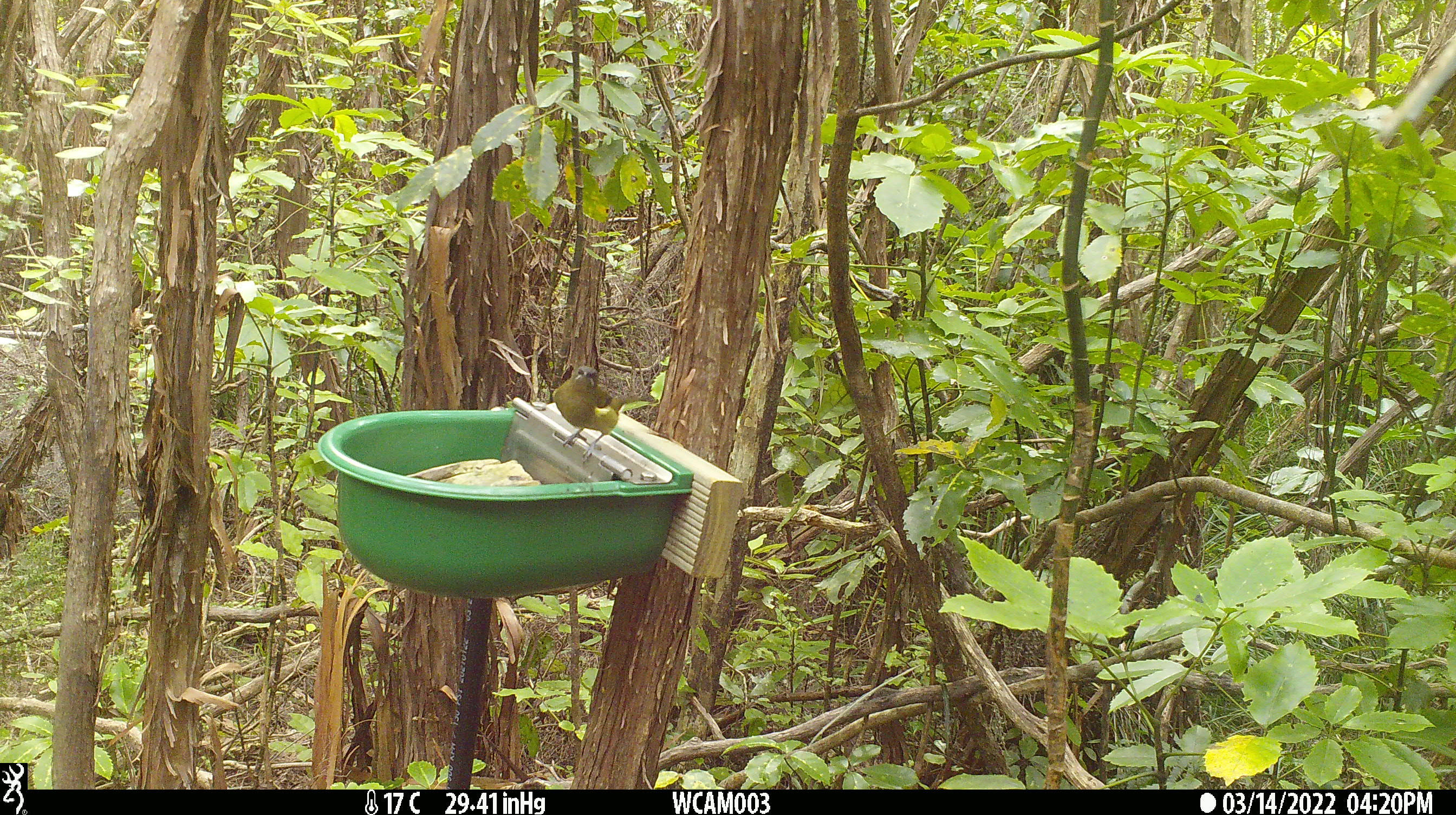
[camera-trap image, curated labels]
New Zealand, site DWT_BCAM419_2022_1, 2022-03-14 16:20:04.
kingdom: Animalia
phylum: Chordata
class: Aves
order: Passeriformes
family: Meliphagidae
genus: Anthornis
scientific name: Anthornis melanura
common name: new zealand bellbird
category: bellbird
Bellbird (new zealand bellbird) (Anthornis melanura).